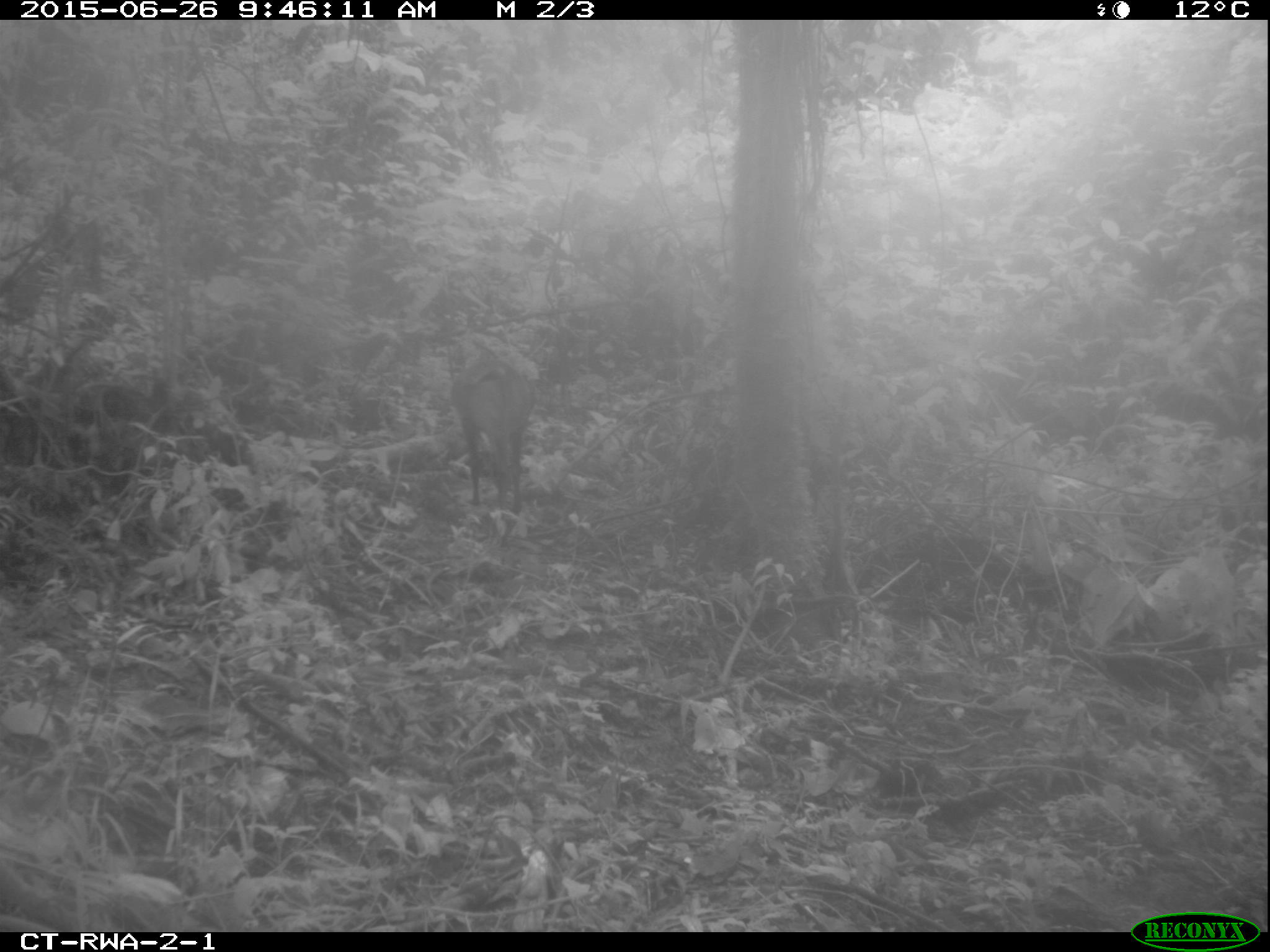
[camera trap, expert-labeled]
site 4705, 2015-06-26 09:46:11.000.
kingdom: Animalia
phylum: Chordata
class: Mammalia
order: Artiodactyla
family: Bovidae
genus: Cephalophus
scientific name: Cephalophus nigrifrons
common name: black-fronted duiker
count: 1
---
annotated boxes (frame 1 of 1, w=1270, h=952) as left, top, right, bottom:
cephalophus nigrifrons: 447, 357, 533, 514